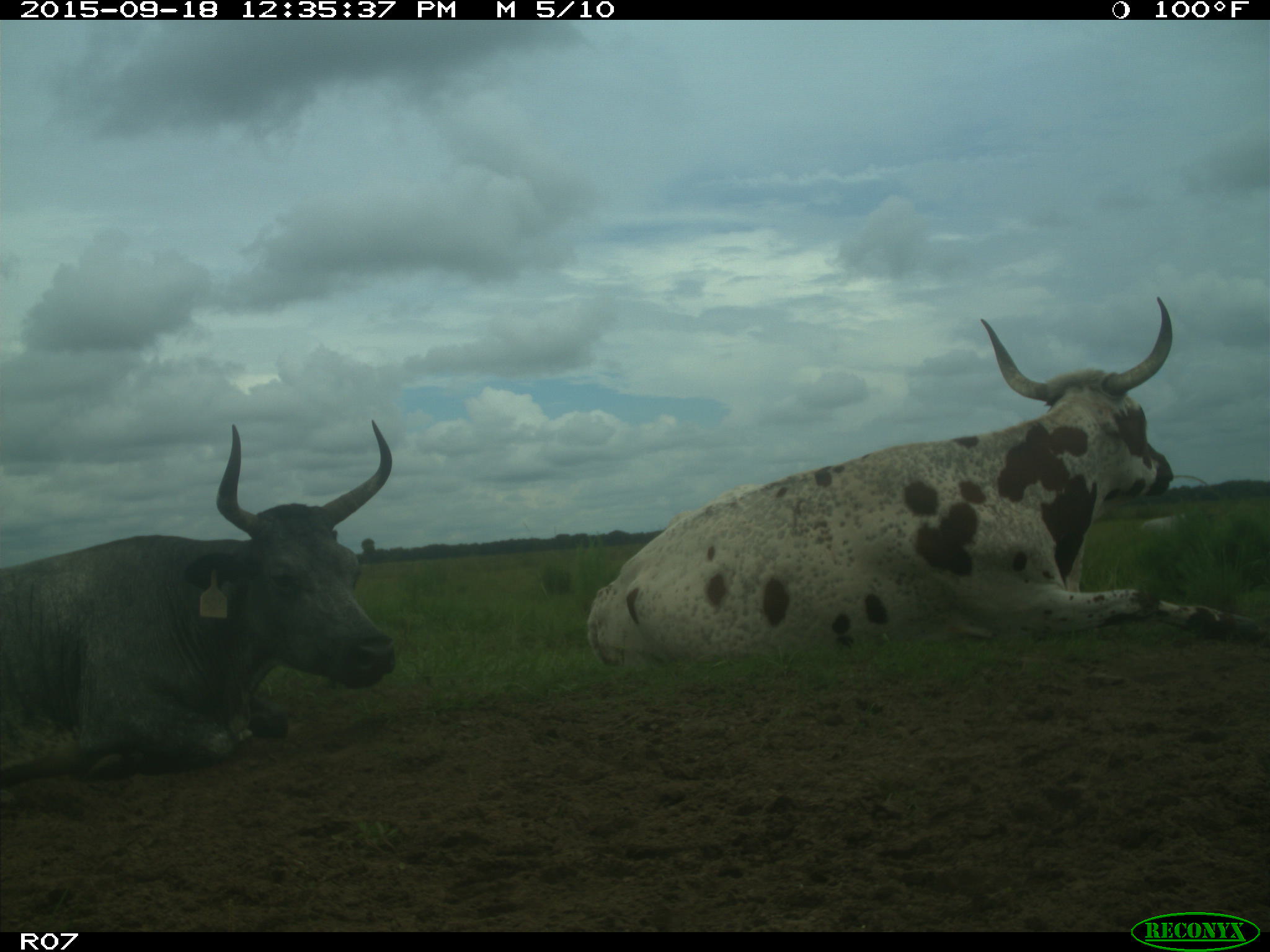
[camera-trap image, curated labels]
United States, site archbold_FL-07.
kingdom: Animalia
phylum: Chordata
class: Mammalia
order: Artiodactyla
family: Bovidae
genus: Bos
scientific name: Bos taurus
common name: domestic cow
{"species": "Bos taurus (domestic cow)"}